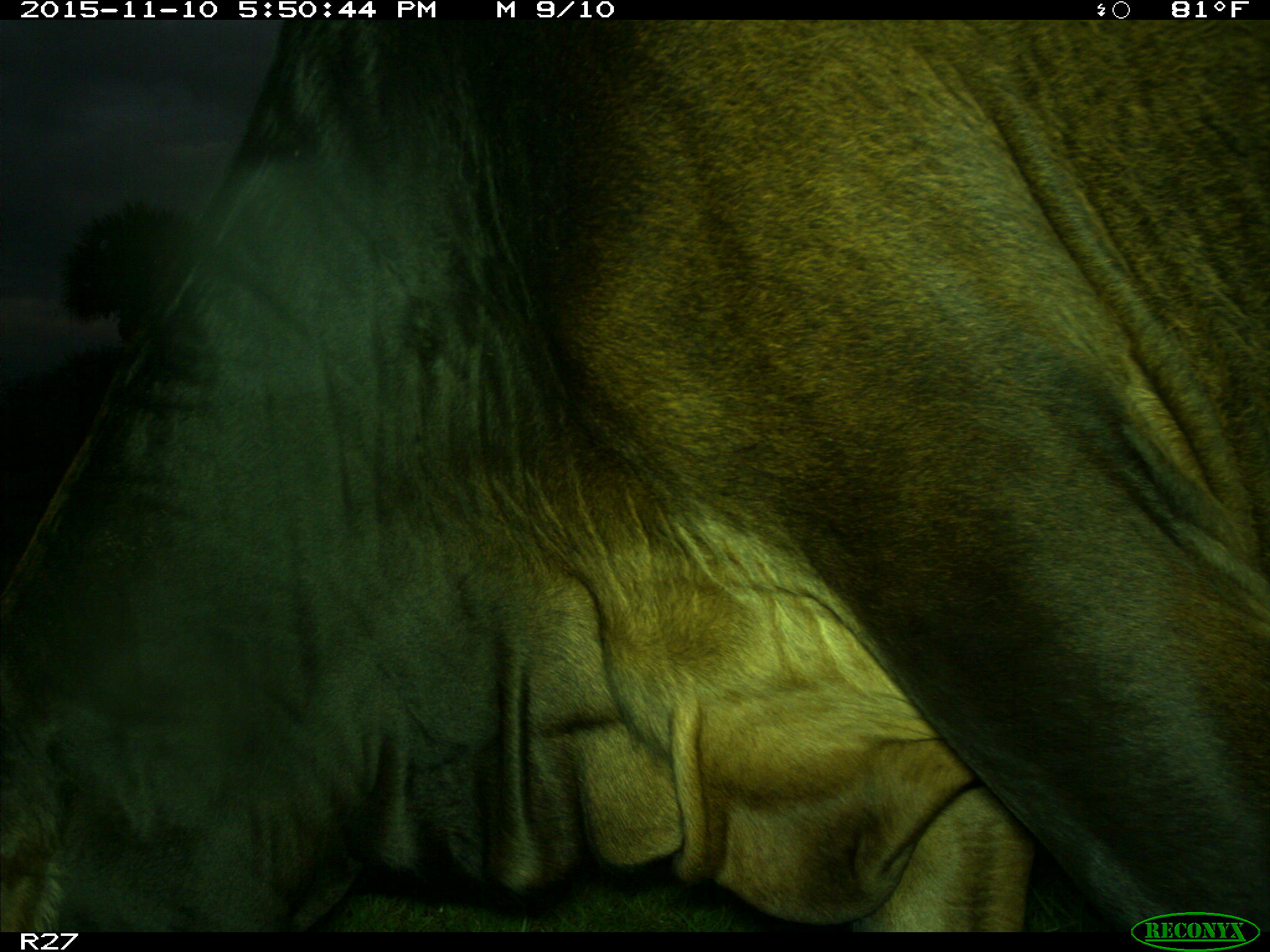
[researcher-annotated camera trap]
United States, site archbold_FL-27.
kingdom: Animalia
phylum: Chordata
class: Mammalia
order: Artiodactyla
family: Bovidae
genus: Bos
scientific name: Bos taurus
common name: domestic cow